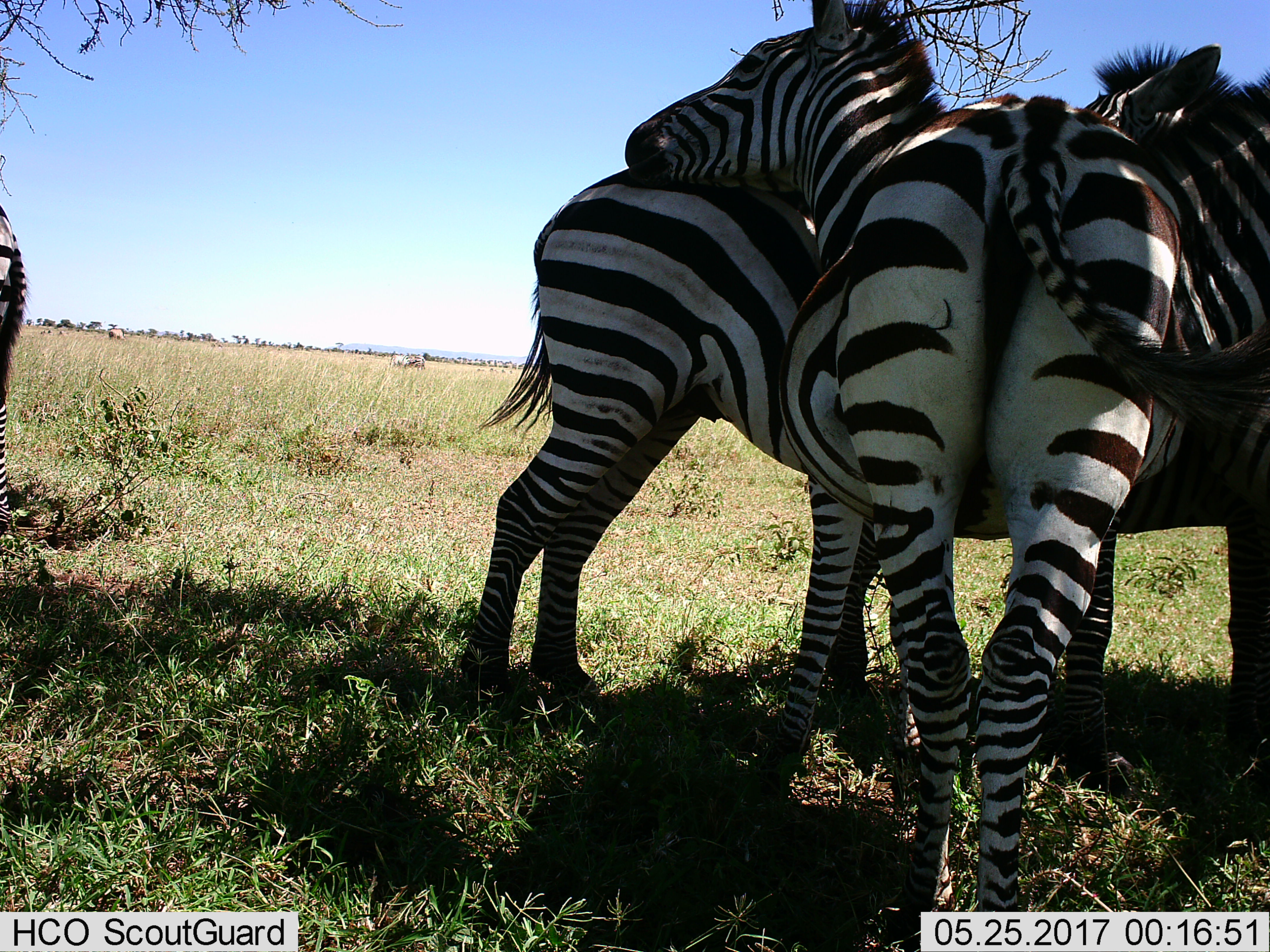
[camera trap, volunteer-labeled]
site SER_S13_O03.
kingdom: Animalia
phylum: Chordata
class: Mammalia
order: Perissodactyla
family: Equidae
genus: Equus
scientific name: Equus quagga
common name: plains zebra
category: zebraplains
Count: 4.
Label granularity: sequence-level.